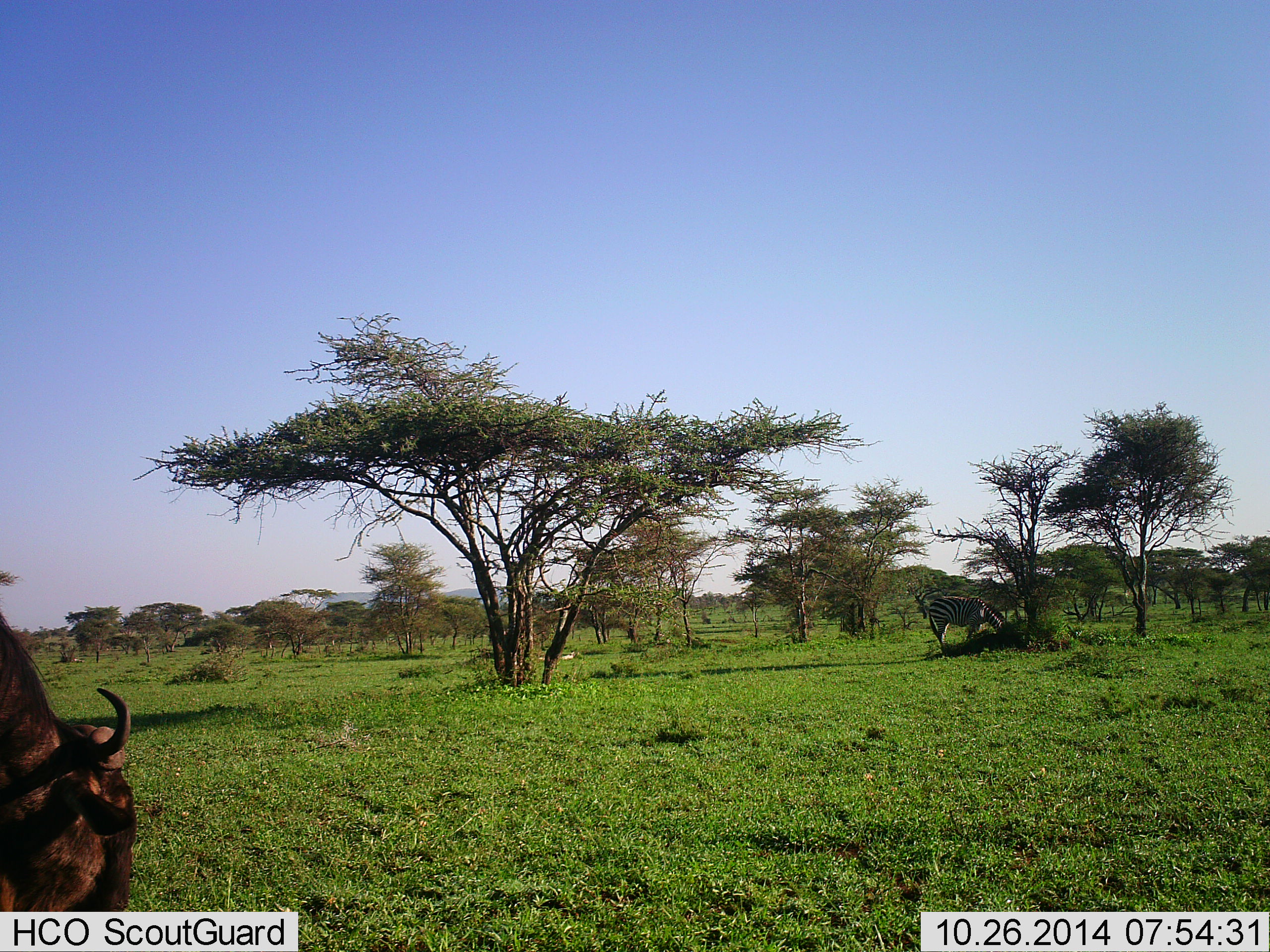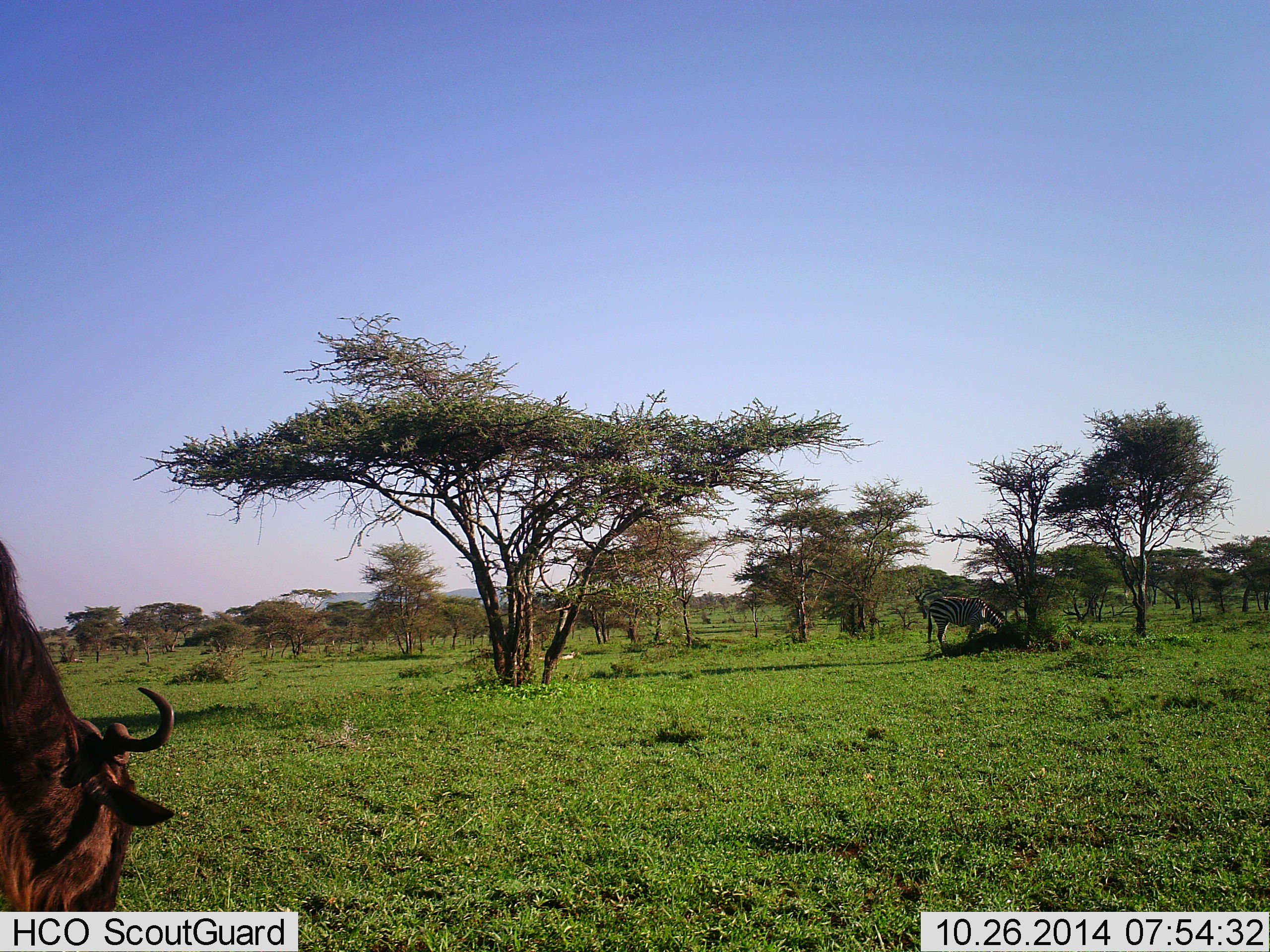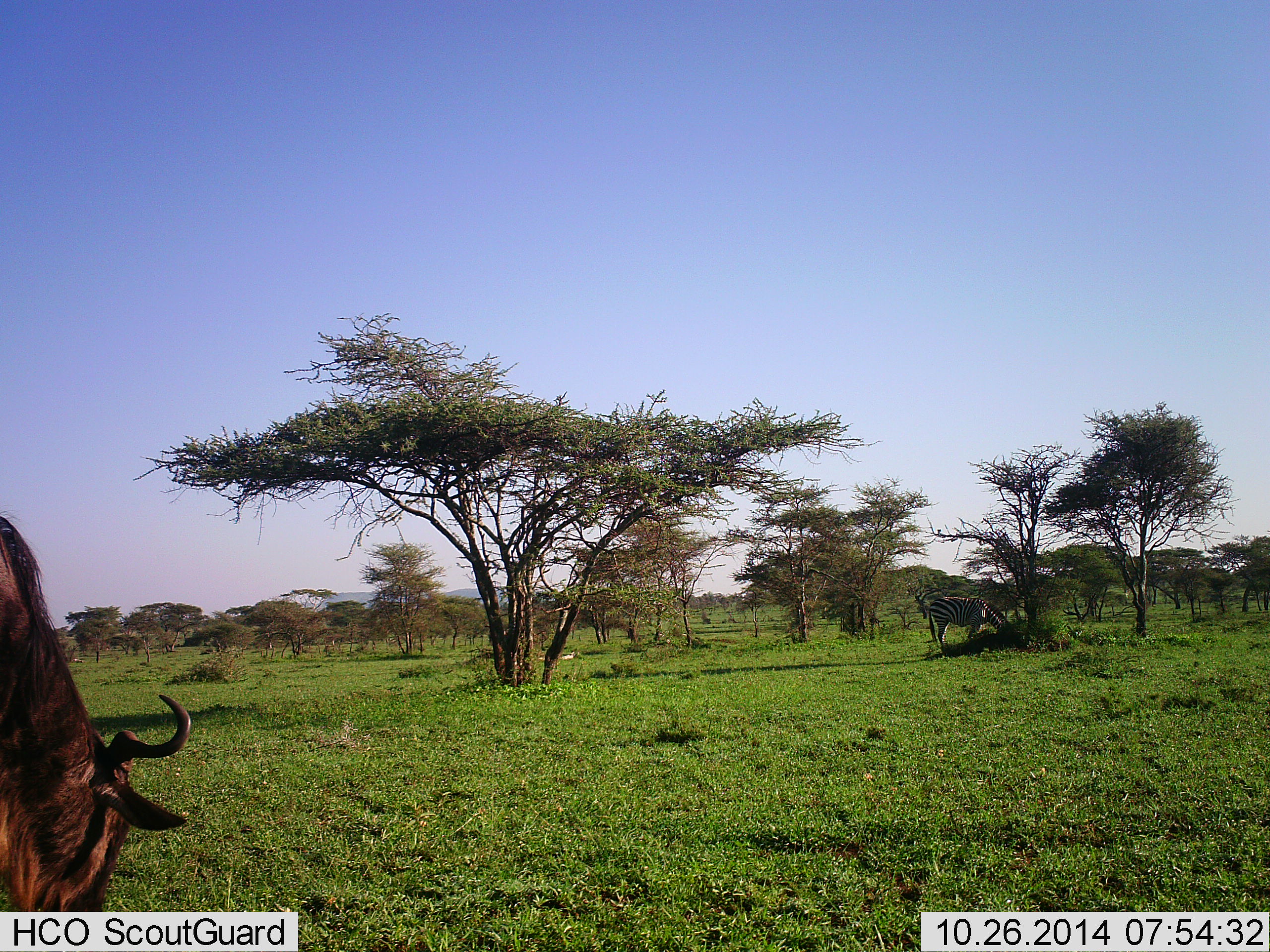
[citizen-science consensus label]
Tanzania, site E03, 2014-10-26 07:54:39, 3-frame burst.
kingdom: Animalia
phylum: Chordata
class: Mammalia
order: Artiodactyla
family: Bovidae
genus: Connochaetes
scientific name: Connochaetes taurinus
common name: blue wildebeest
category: wildebeest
Wildebeest (blue wildebeest) (Connochaetes taurinus), count 1. Behavior (volunteer vote fractions): standing 40%, resting 0%, moving 0%, interacting 0%. Young present (vote fraction): 0%. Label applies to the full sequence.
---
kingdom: Animalia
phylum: Chordata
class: Mammalia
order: Perissodactyla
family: Equidae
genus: Equus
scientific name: Equus quagga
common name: plains zebra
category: zebra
Zebra (plains zebra) (Equus quagga), count 1. Behavior (volunteer vote fractions): standing 50%, resting 0%, moving 0%, interacting 0%. Young present (vote fraction): 0%. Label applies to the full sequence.